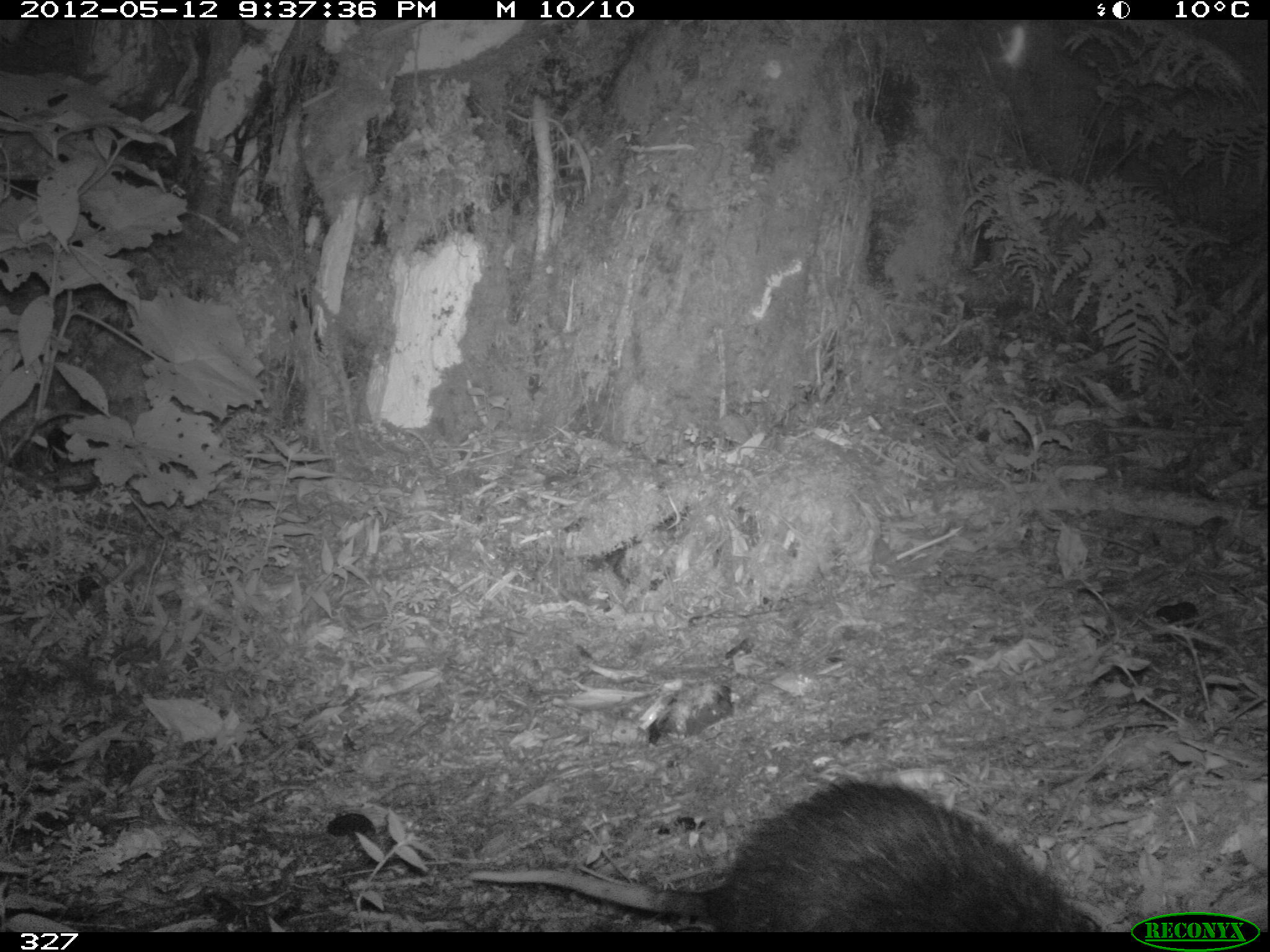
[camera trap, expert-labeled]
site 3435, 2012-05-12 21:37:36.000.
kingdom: Animalia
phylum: Chordata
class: Mammalia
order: Didelphimorphia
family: Didelphidae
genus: Didelphis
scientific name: Didelphis pernigra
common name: andean white-eared opossum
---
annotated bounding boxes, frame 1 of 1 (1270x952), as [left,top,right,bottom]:
didelphis pernigra: [466,777,1109,932]